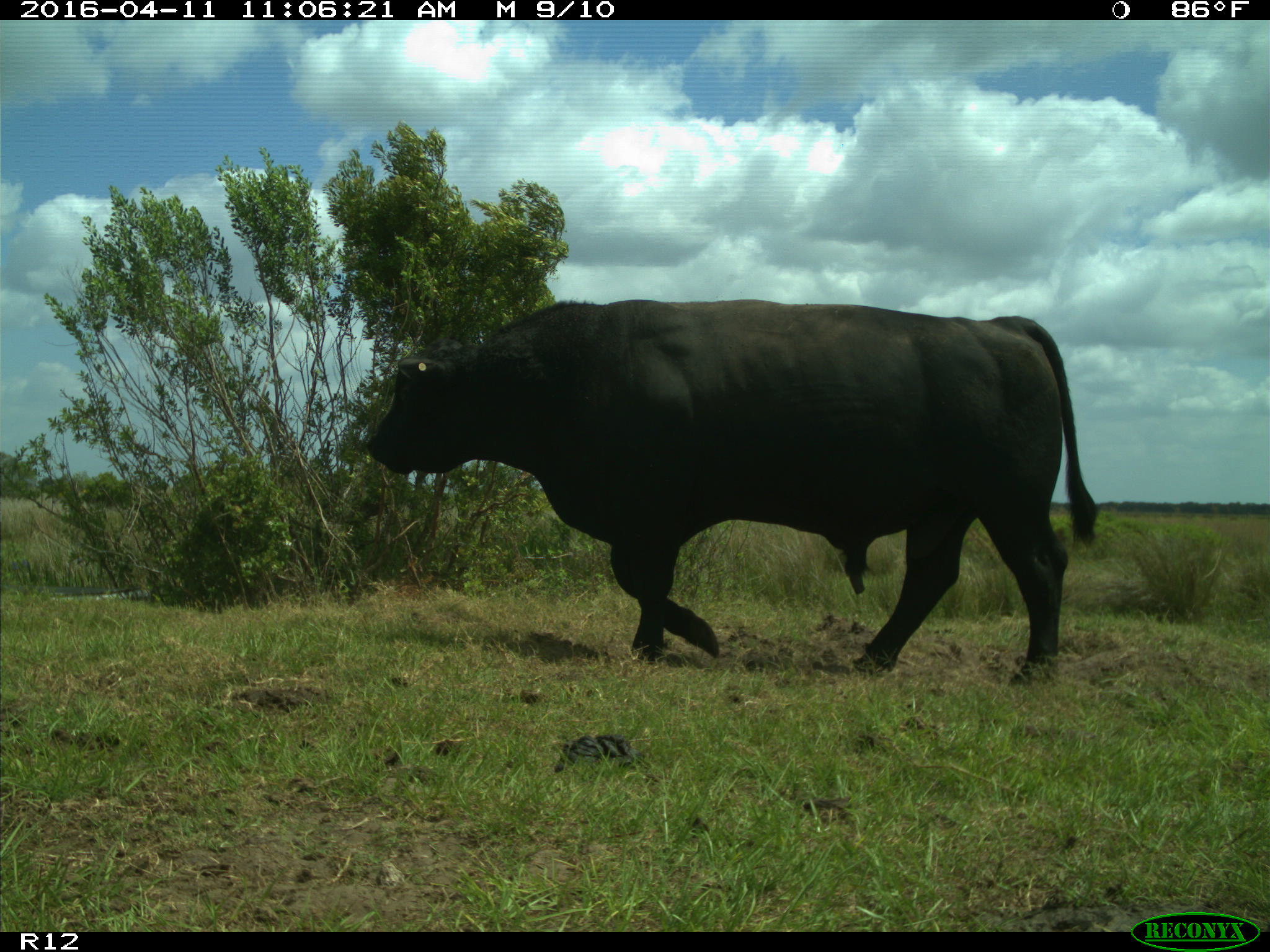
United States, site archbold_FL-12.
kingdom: Animalia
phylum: Chordata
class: Mammalia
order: Artiodactyla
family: Bovidae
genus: Bos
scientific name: Bos taurus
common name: domestic cow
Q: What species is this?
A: Bos taurus (domestic cow).